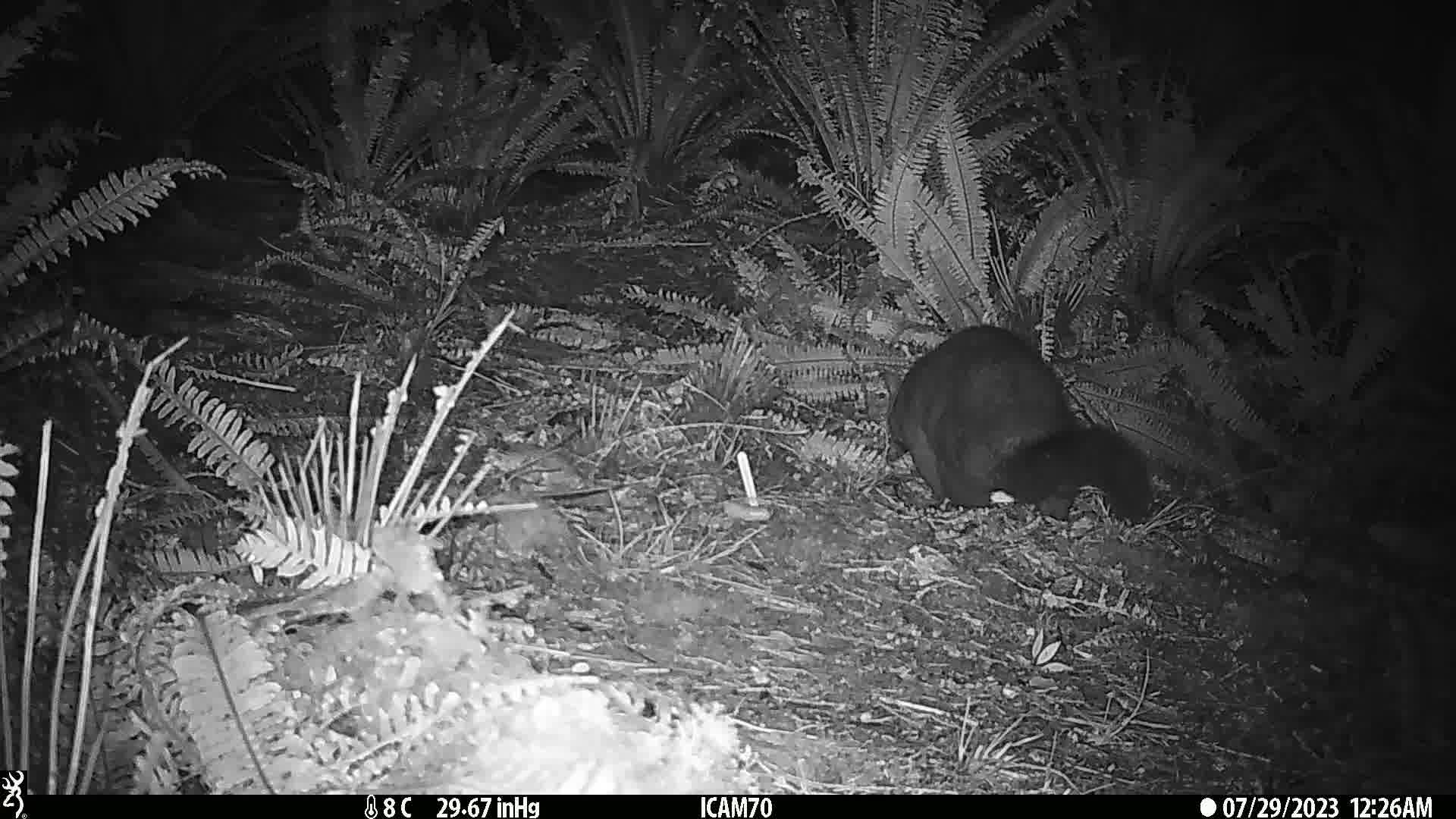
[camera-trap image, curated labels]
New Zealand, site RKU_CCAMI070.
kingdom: Animalia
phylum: Chordata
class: Mammalia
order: Diprotodontia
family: Phalangeridae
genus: Trichosurus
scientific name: Trichosurus vulpecula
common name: common brushtail possum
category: possum